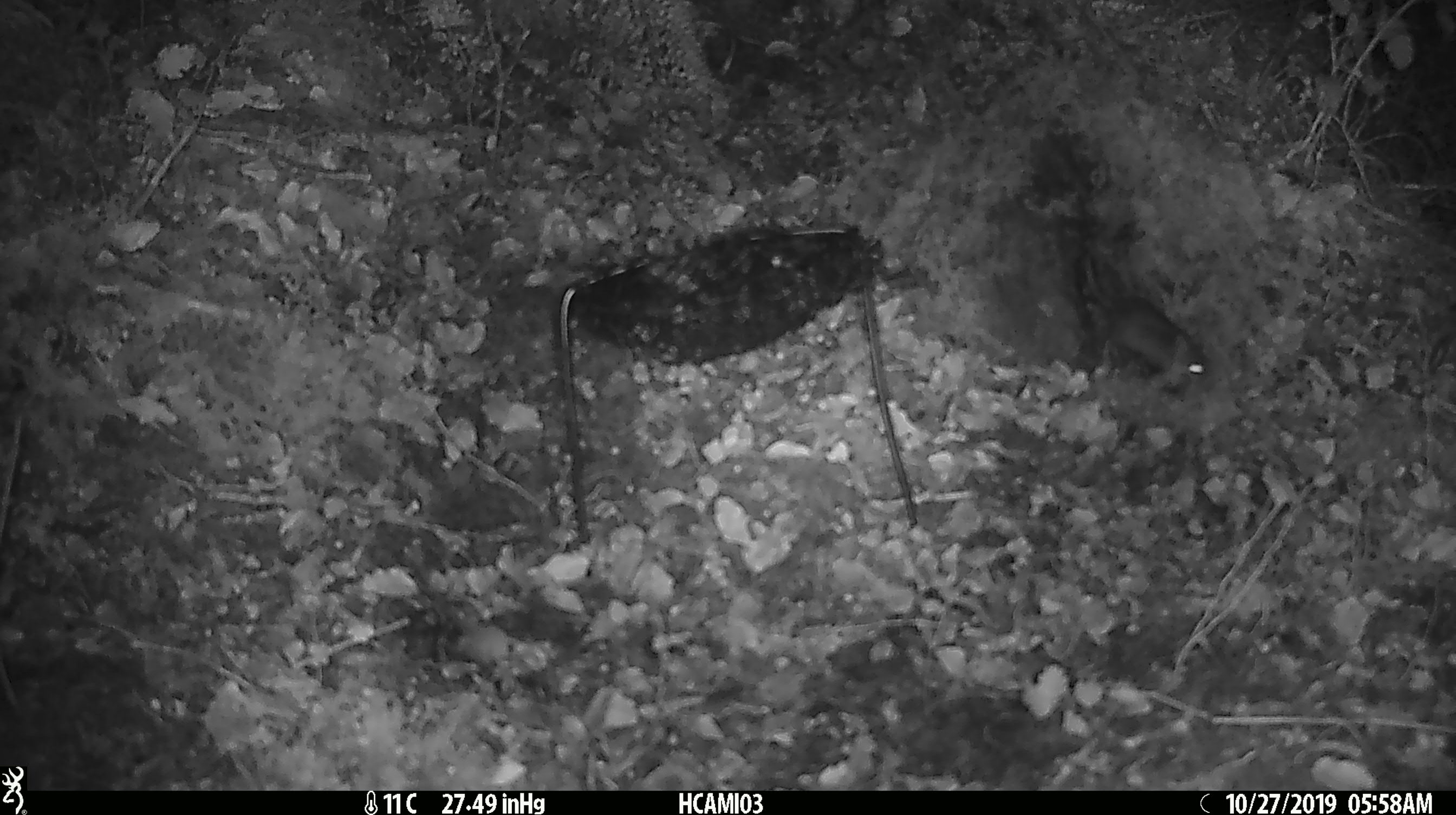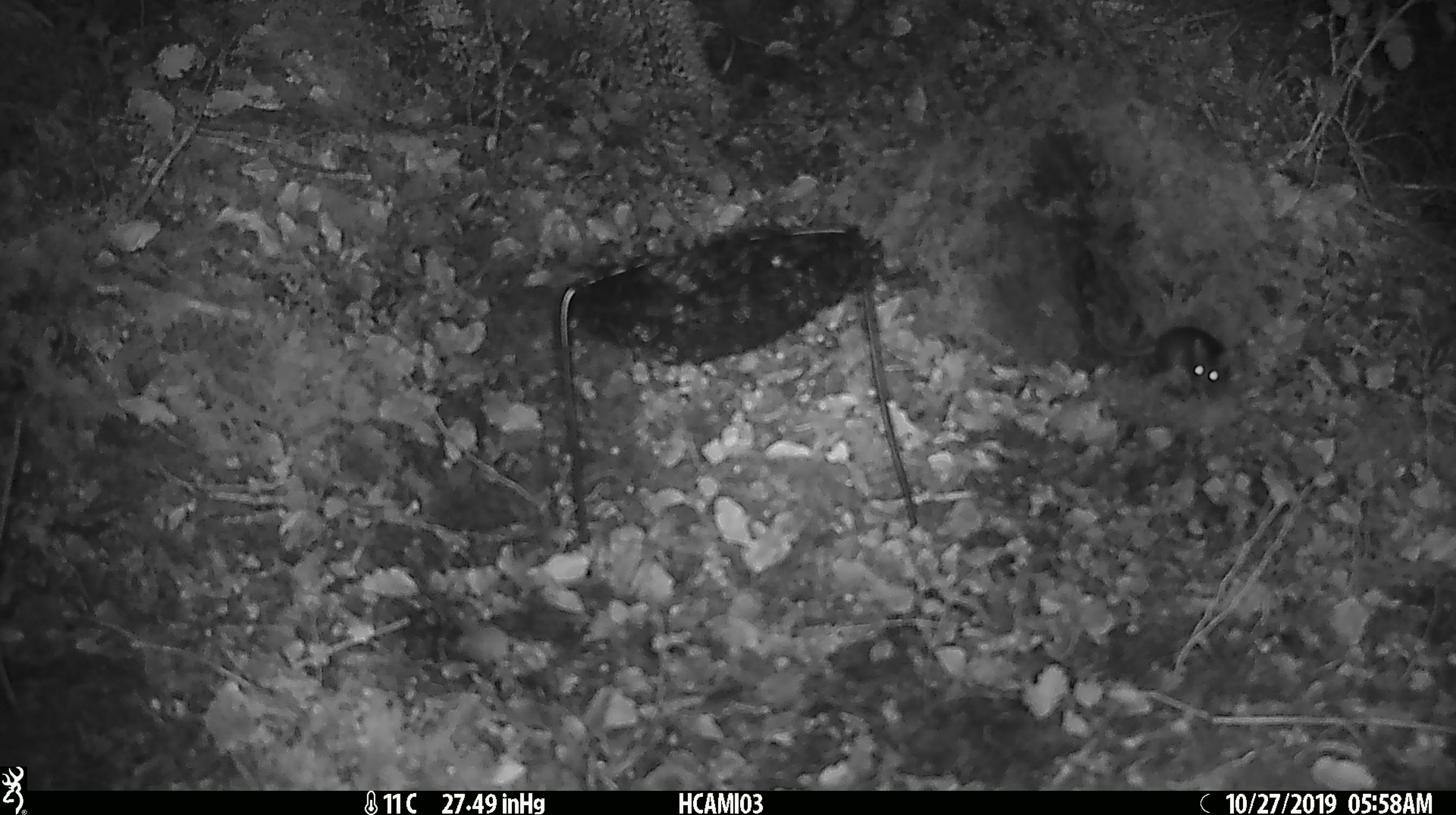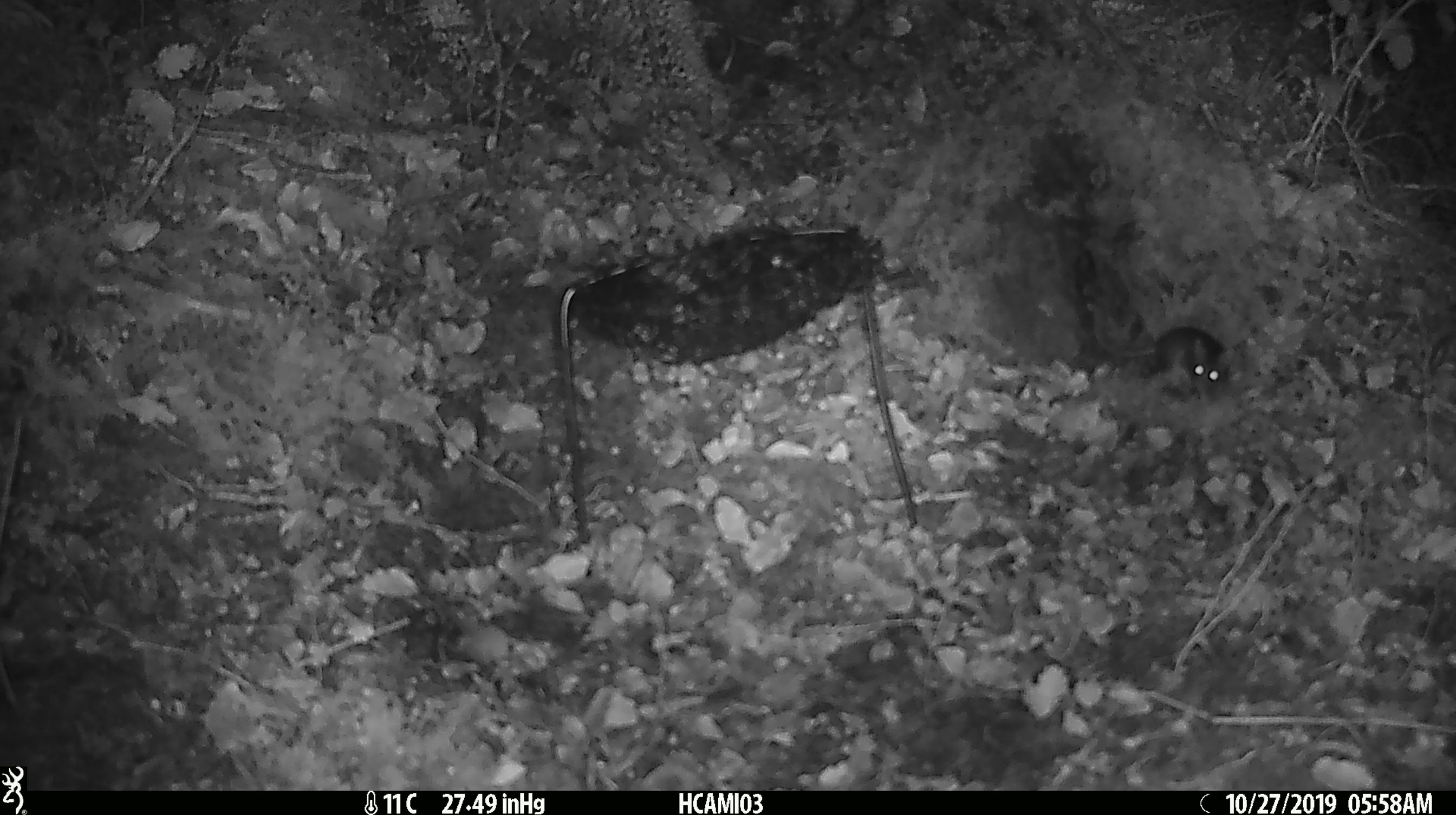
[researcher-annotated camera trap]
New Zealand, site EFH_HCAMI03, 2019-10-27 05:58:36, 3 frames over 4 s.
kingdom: Animalia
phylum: Chordata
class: Mammalia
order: Rodentia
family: Muridae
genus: Mus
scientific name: Mus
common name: mouse